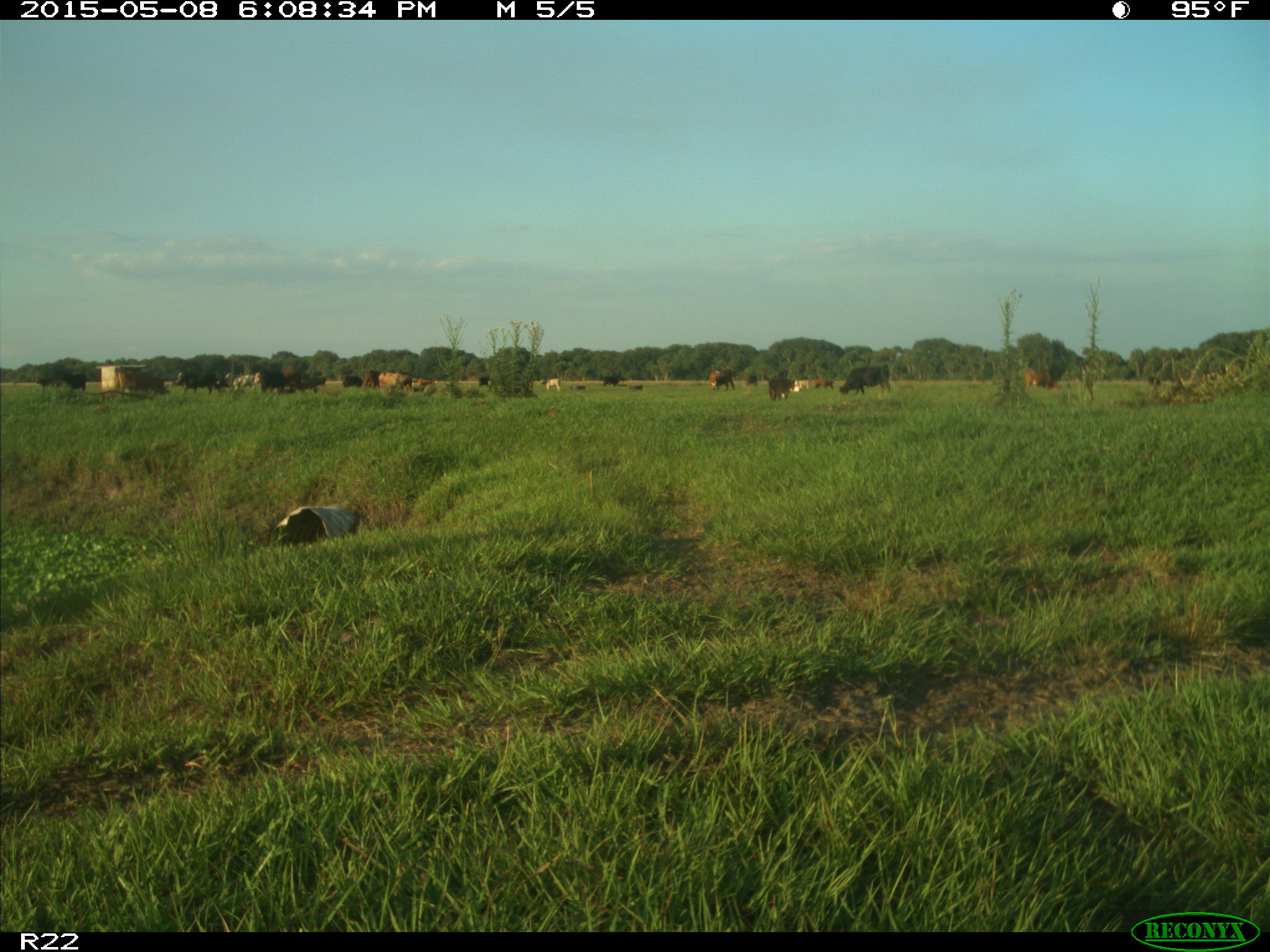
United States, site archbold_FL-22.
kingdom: Animalia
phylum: Chordata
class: Mammalia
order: Artiodactyla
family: Bovidae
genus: Bos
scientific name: Bos taurus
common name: domestic cow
Bos taurus (domestic cow).